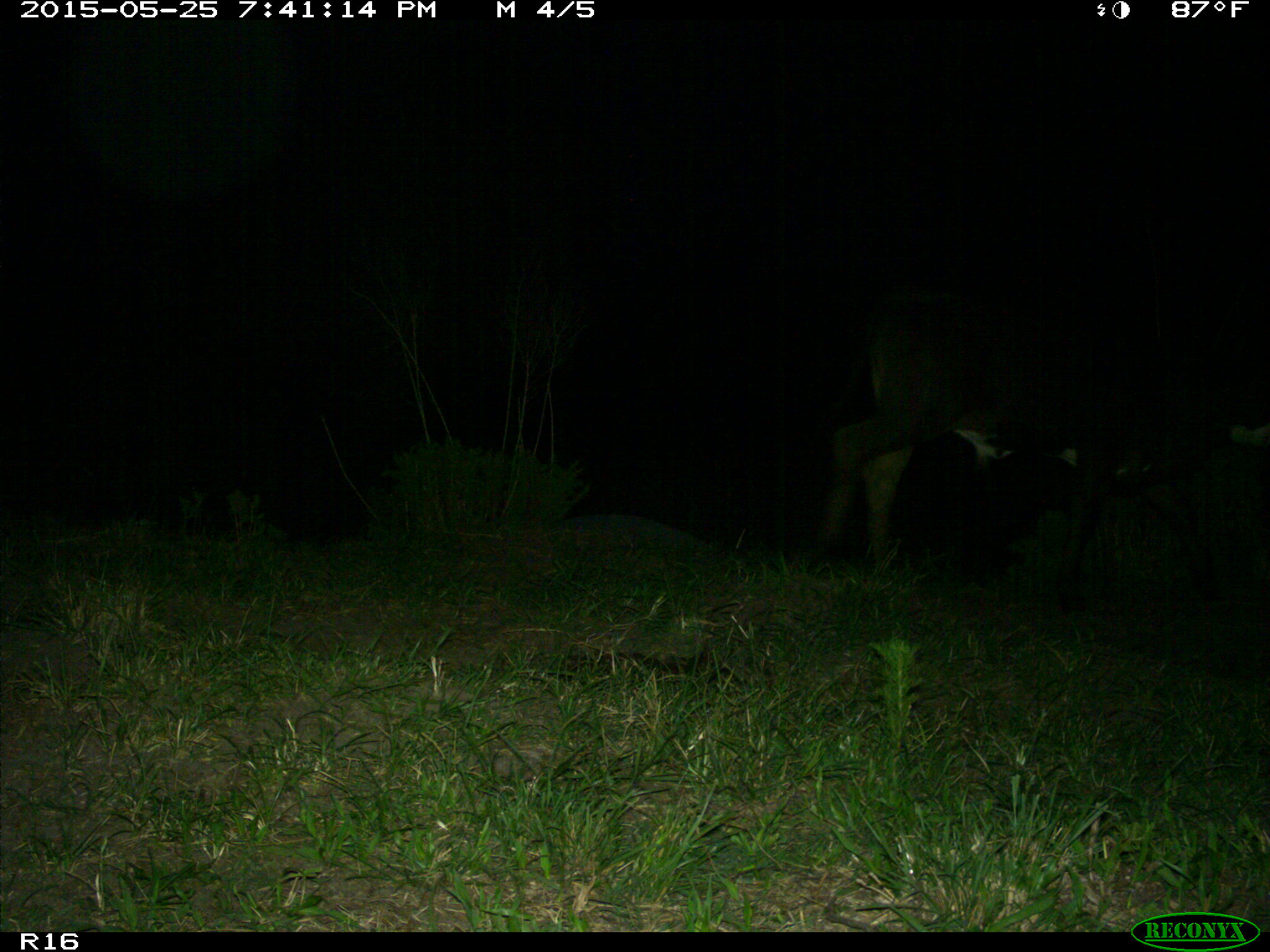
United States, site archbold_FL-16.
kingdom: Animalia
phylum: Chordata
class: Mammalia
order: Artiodactyla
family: Bovidae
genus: Bos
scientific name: Bos taurus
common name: domestic cow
Bos taurus (domestic cow).